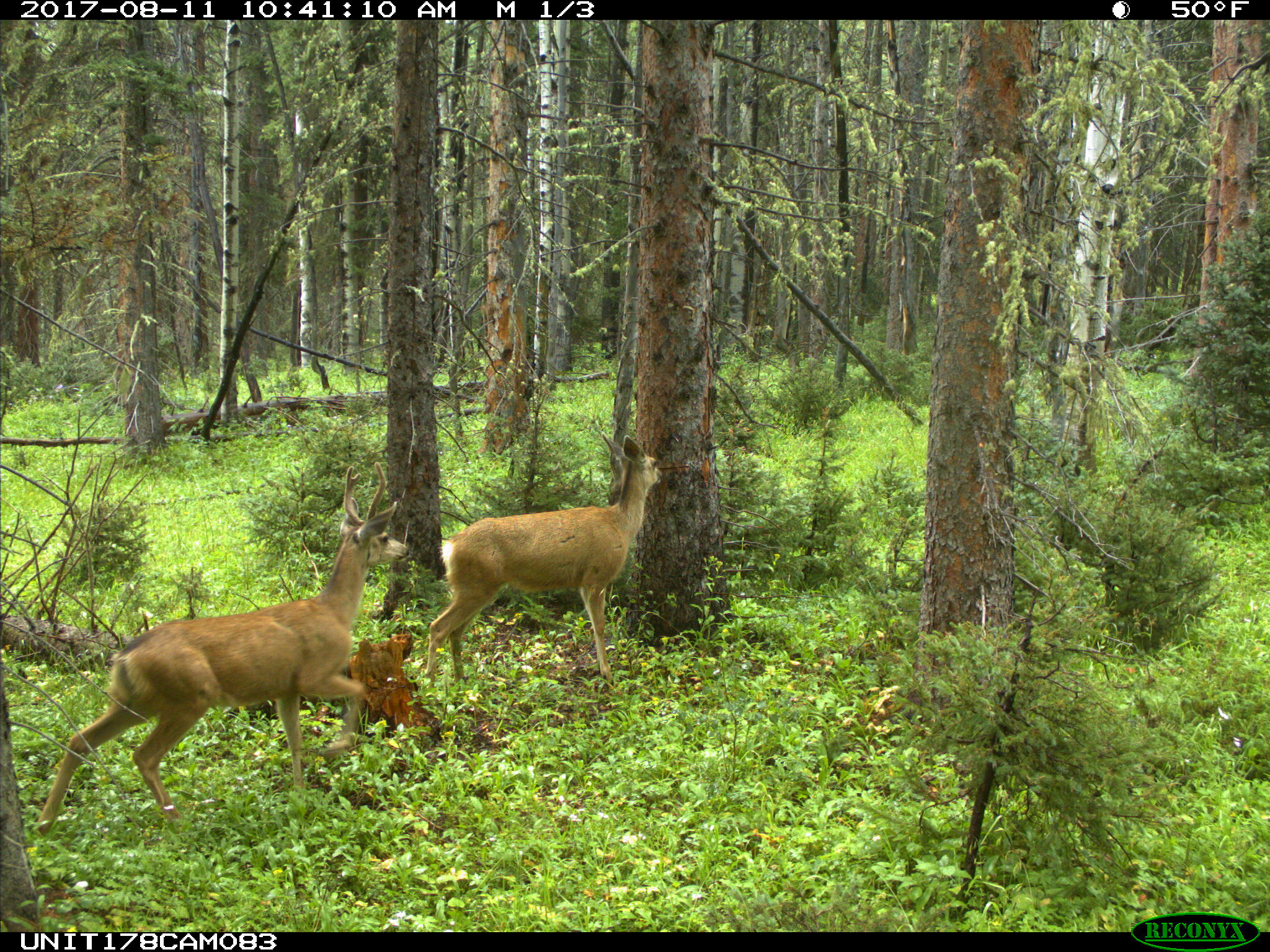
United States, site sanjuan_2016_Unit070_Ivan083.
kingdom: Animalia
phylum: Chordata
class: Mammalia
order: Artiodactyla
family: Cervidae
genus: Odocoileus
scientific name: Odocoileus hemionus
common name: mule deer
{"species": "Odocoileus hemionus (mule deer)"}